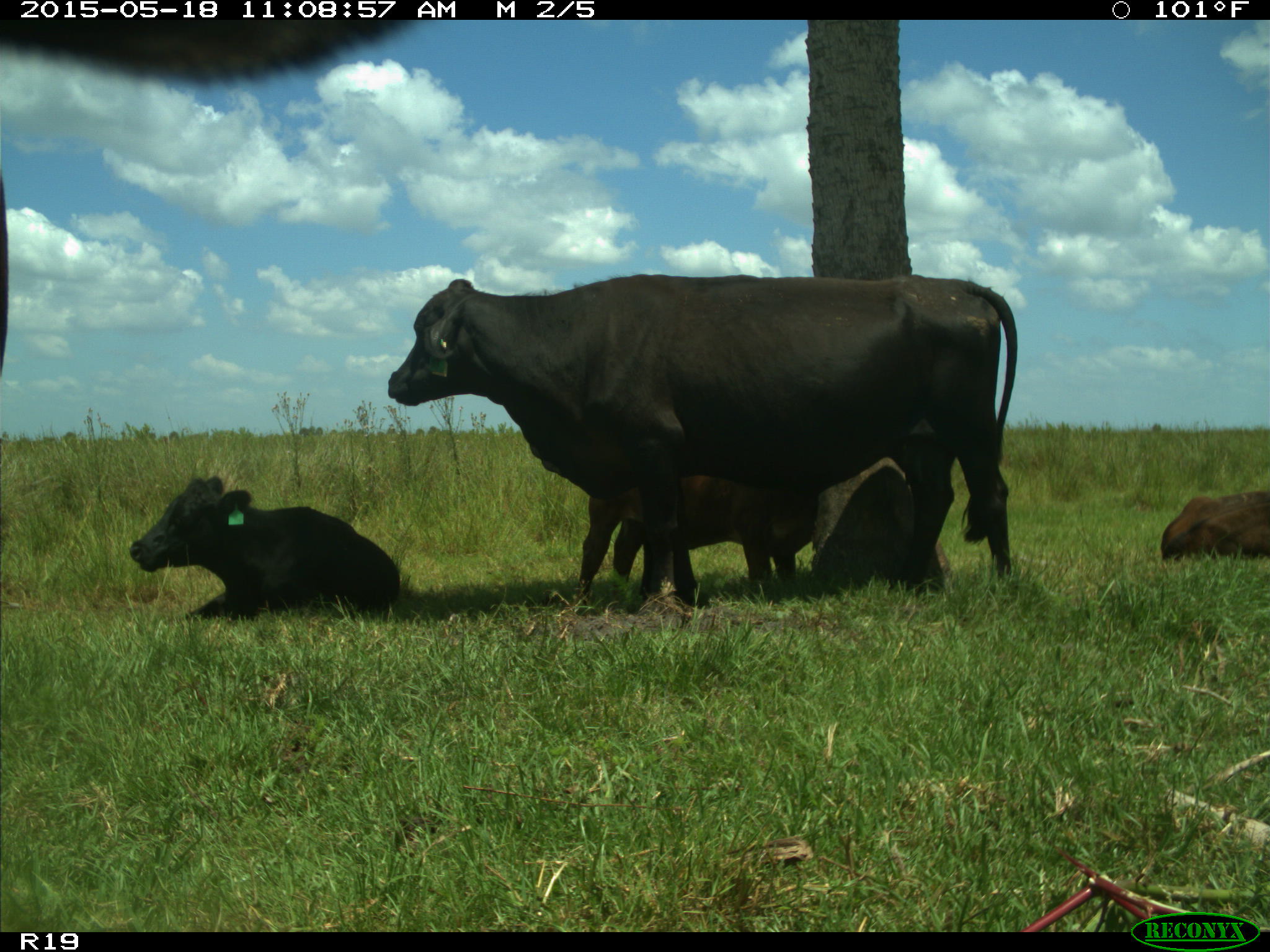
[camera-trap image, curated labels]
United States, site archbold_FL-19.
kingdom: Animalia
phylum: Chordata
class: Mammalia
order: Artiodactyla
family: Bovidae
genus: Bos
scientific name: Bos taurus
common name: domestic cow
Bos taurus (domestic cow).